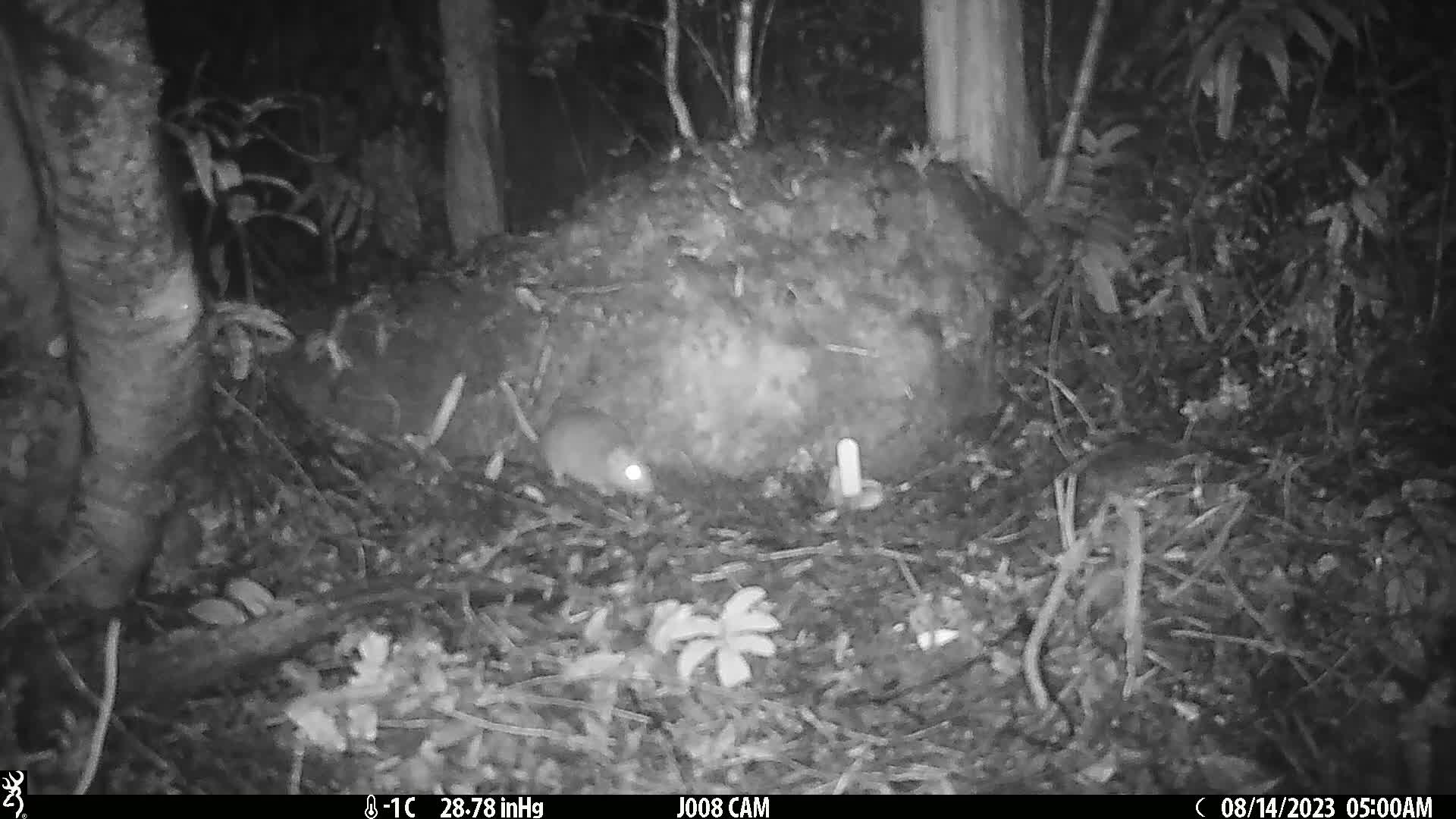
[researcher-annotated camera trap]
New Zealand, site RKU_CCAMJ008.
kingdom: Animalia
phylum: Chordata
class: Mammalia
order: Rodentia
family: Muridae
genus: Rattus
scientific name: Rattus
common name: rat